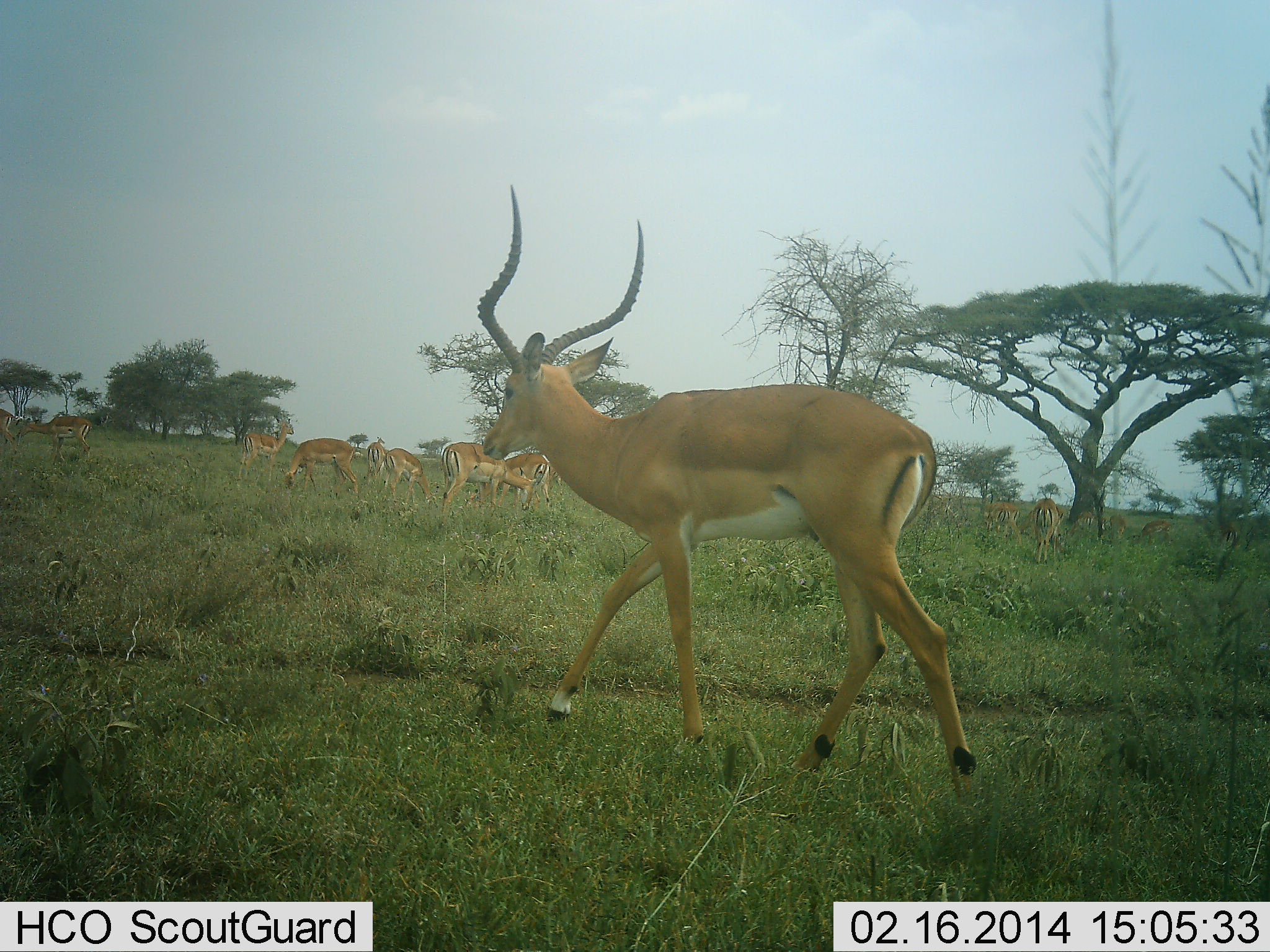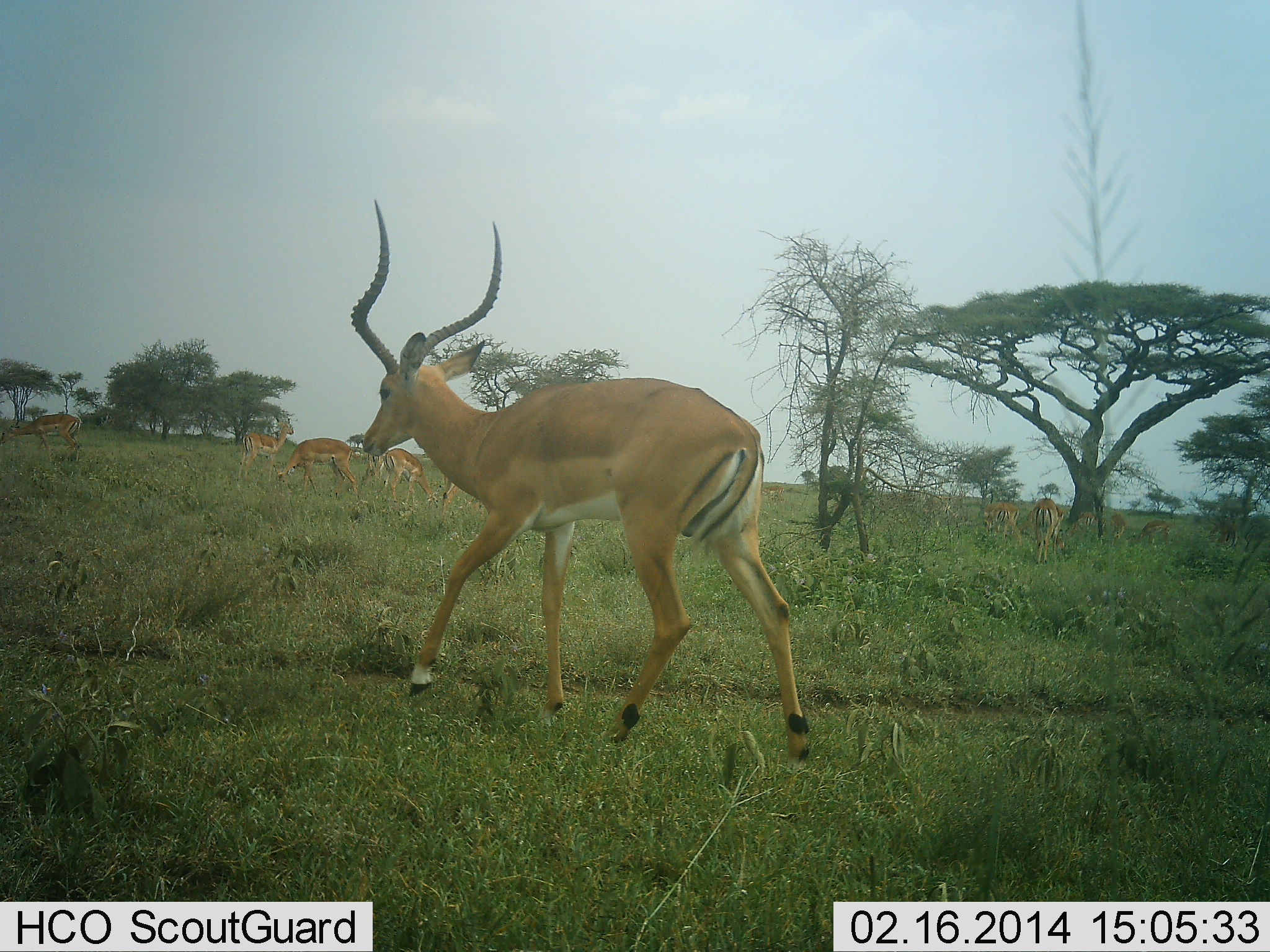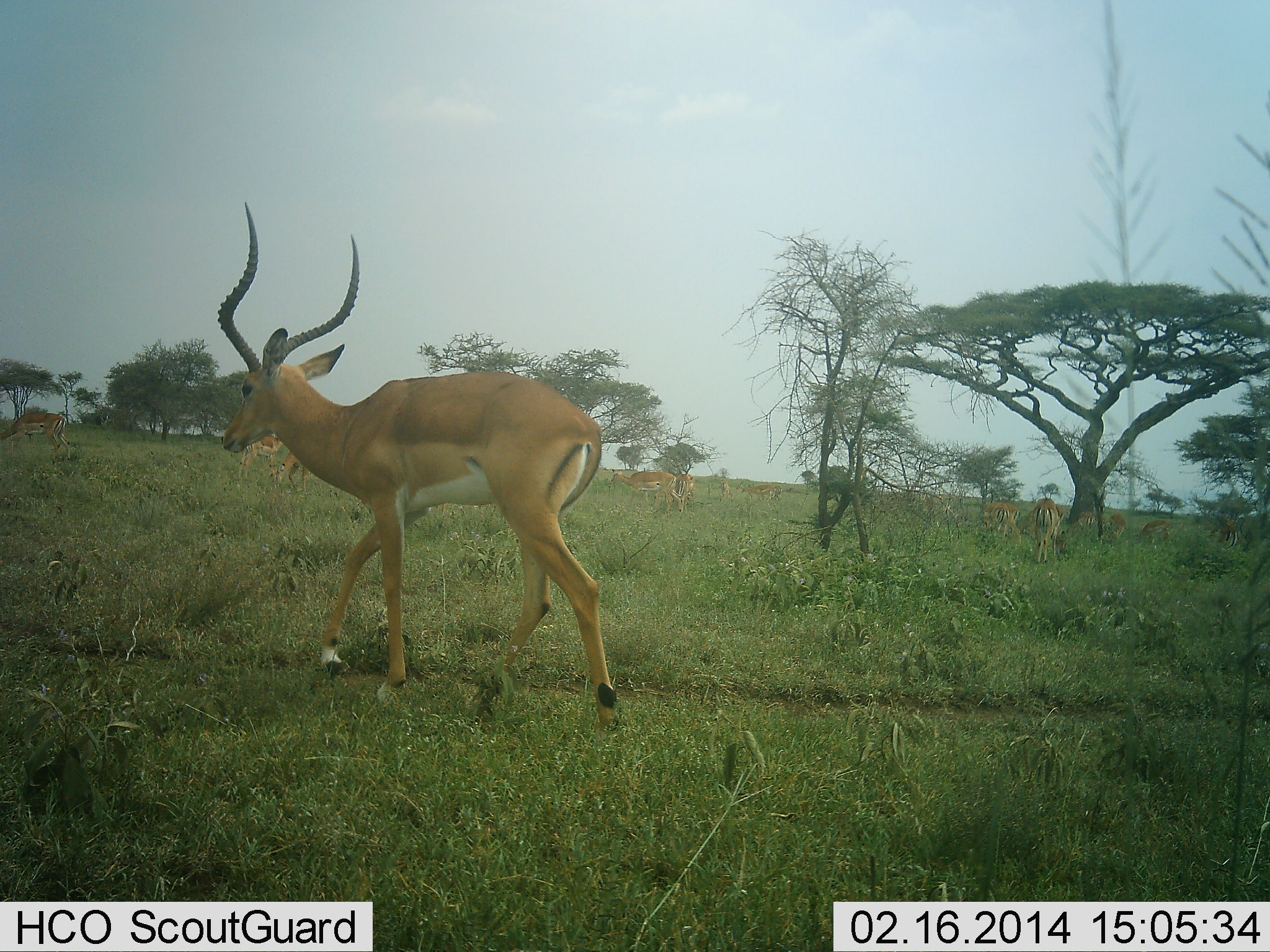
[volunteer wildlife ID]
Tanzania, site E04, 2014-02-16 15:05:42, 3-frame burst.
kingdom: Animalia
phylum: Chordata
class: Mammalia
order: Artiodactyla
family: Bovidae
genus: Aepyceros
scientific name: Aepyceros melampus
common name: impala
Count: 11-50.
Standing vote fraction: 60%.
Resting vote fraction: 0%.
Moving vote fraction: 100%.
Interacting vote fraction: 0%.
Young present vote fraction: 0%.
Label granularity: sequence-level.